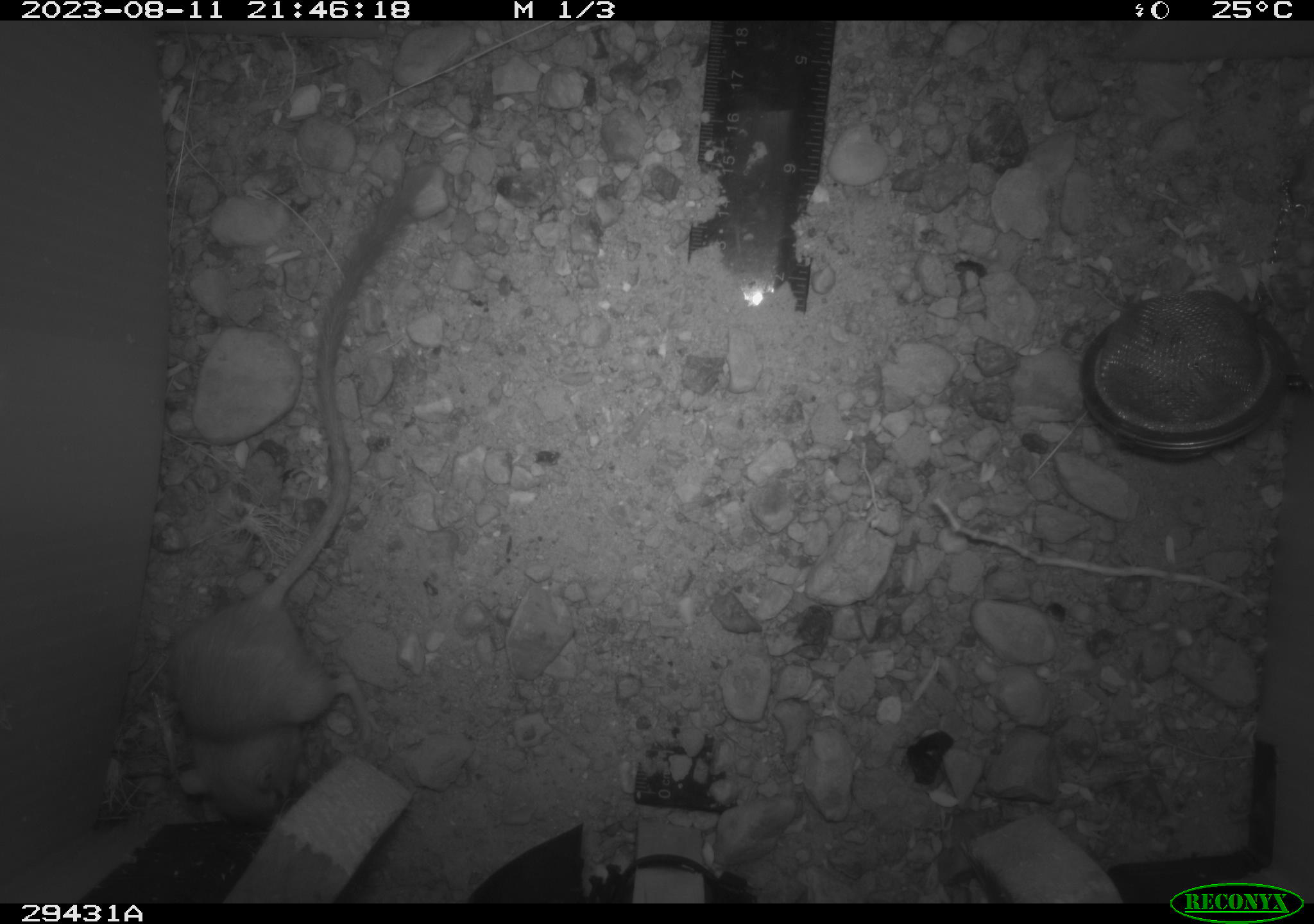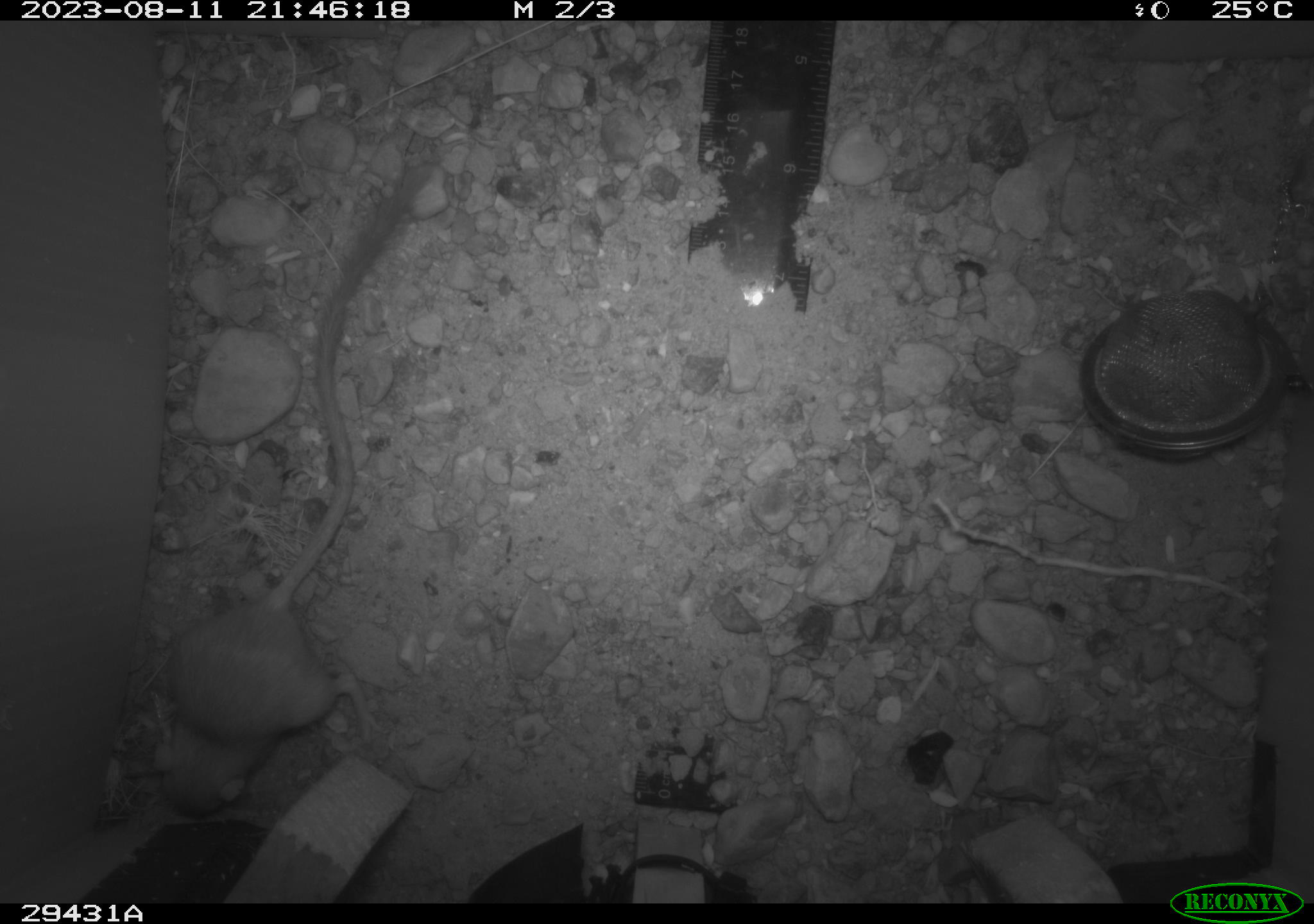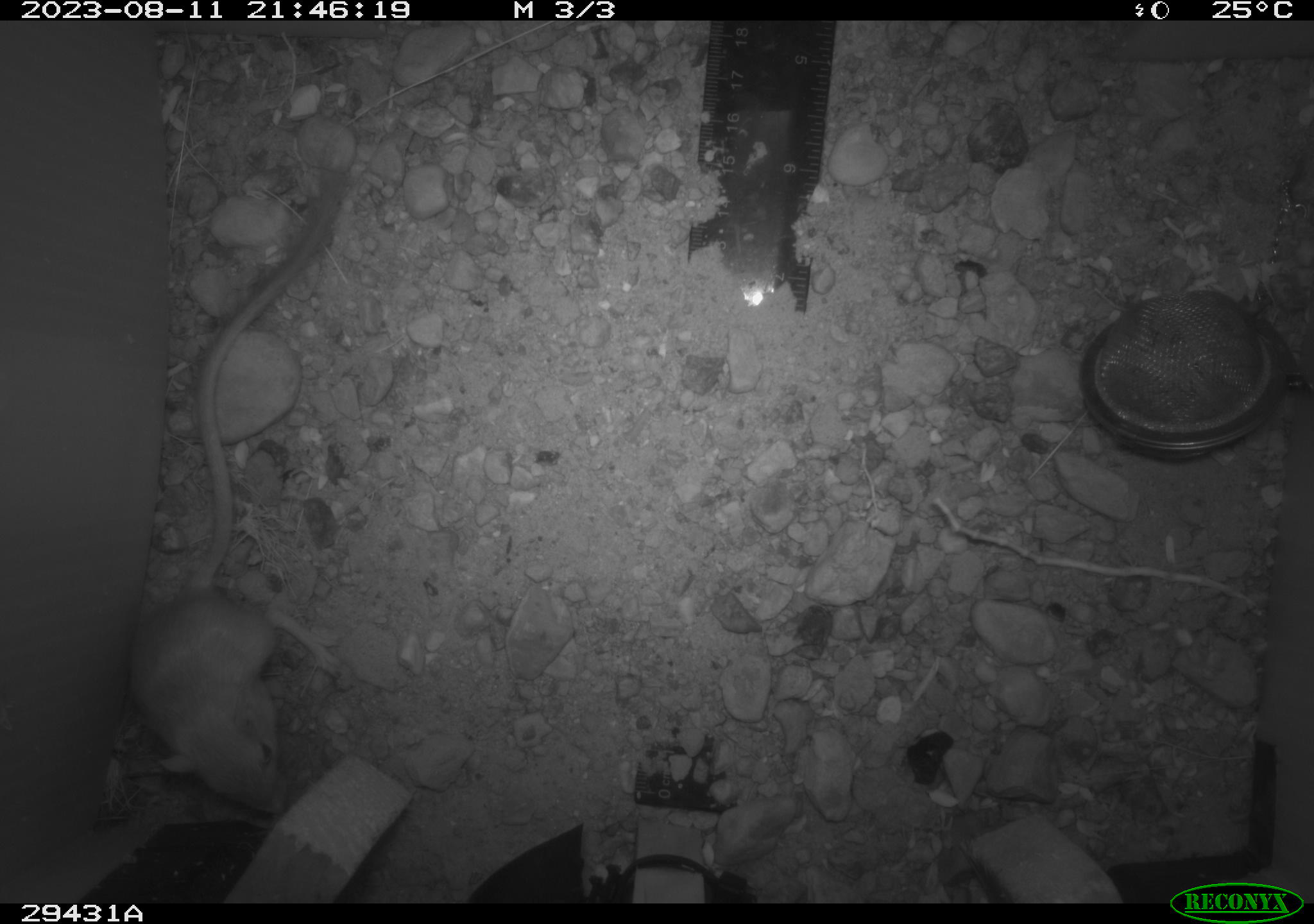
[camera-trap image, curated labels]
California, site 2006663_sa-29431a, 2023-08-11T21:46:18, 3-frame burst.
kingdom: Animalia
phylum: Chordata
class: Mammalia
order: Rodentia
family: Heteromyidae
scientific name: Heteromyidae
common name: kangaroo rats and pocket mice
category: heteromyidae family